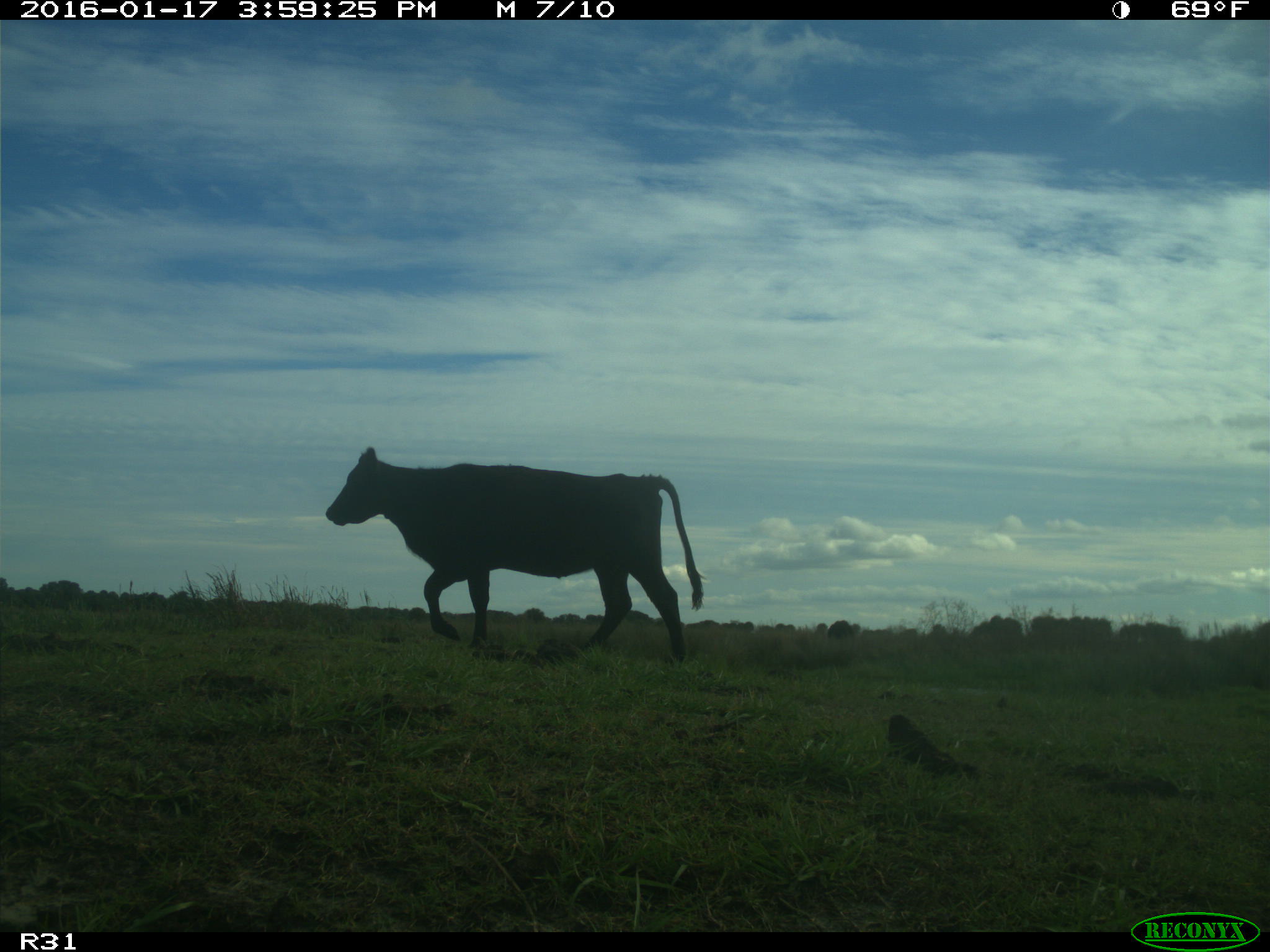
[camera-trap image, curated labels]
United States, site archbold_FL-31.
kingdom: Animalia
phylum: Chordata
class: Mammalia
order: Artiodactyla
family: Bovidae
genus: Bos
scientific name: Bos taurus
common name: domestic cow